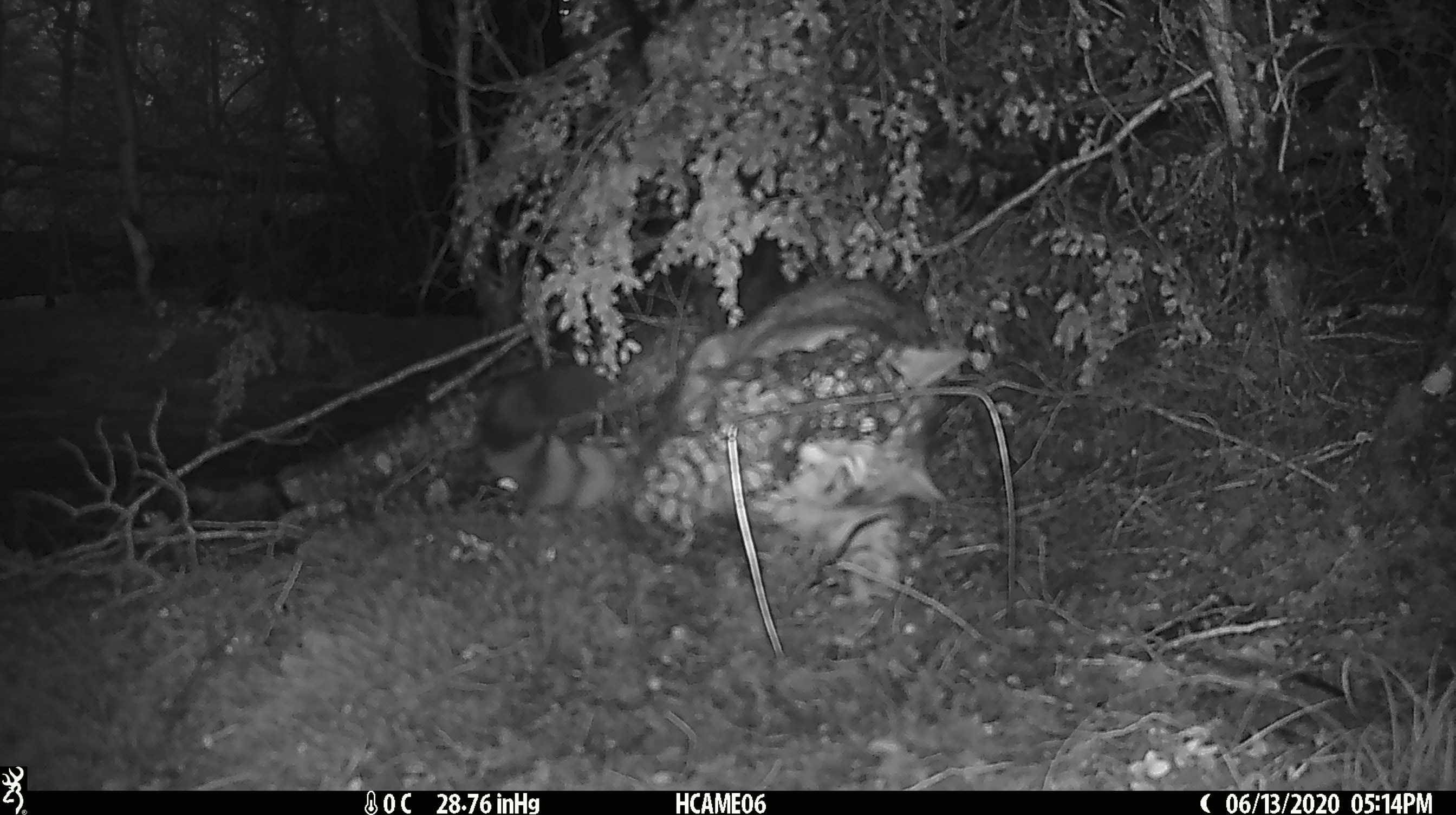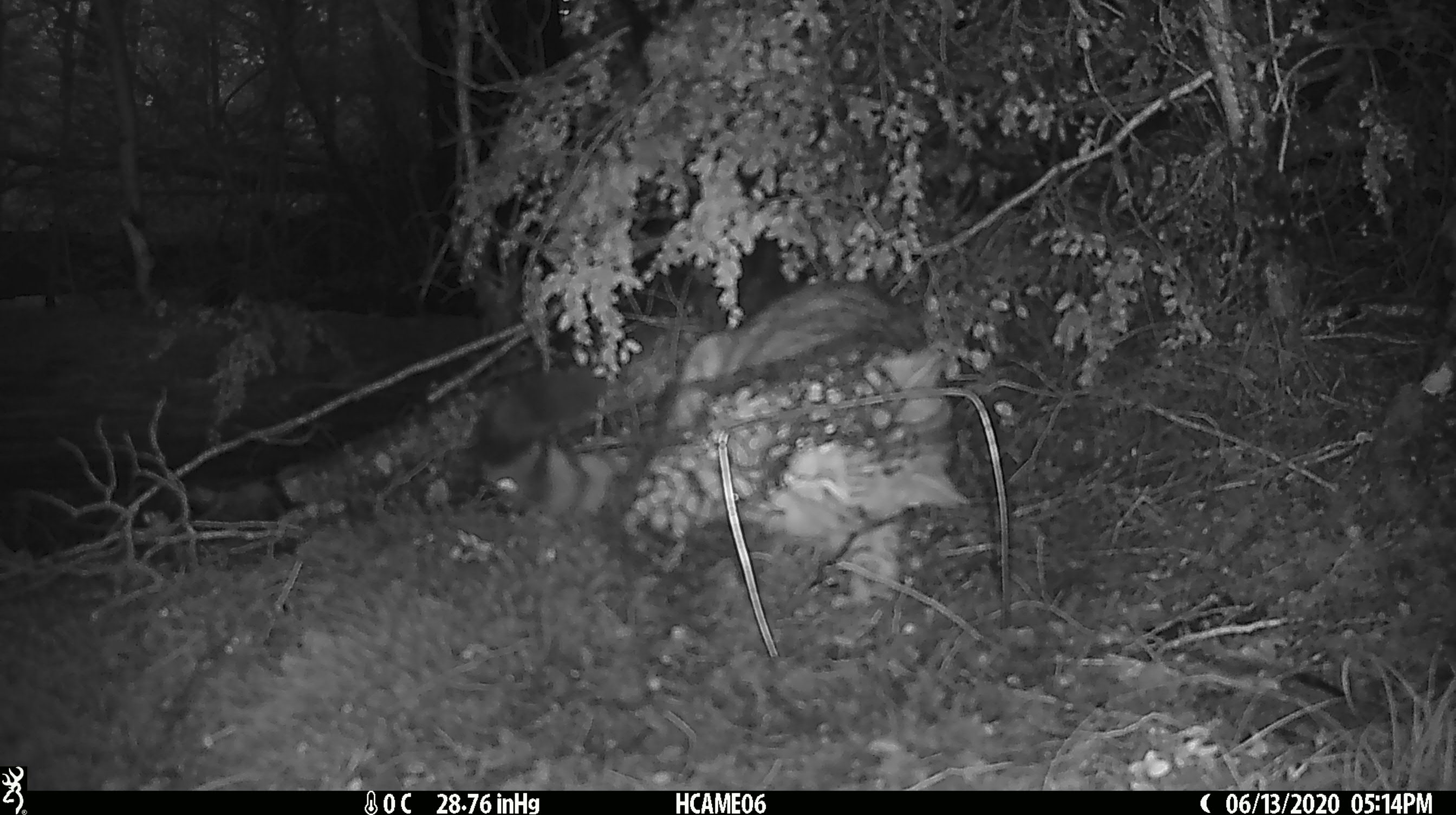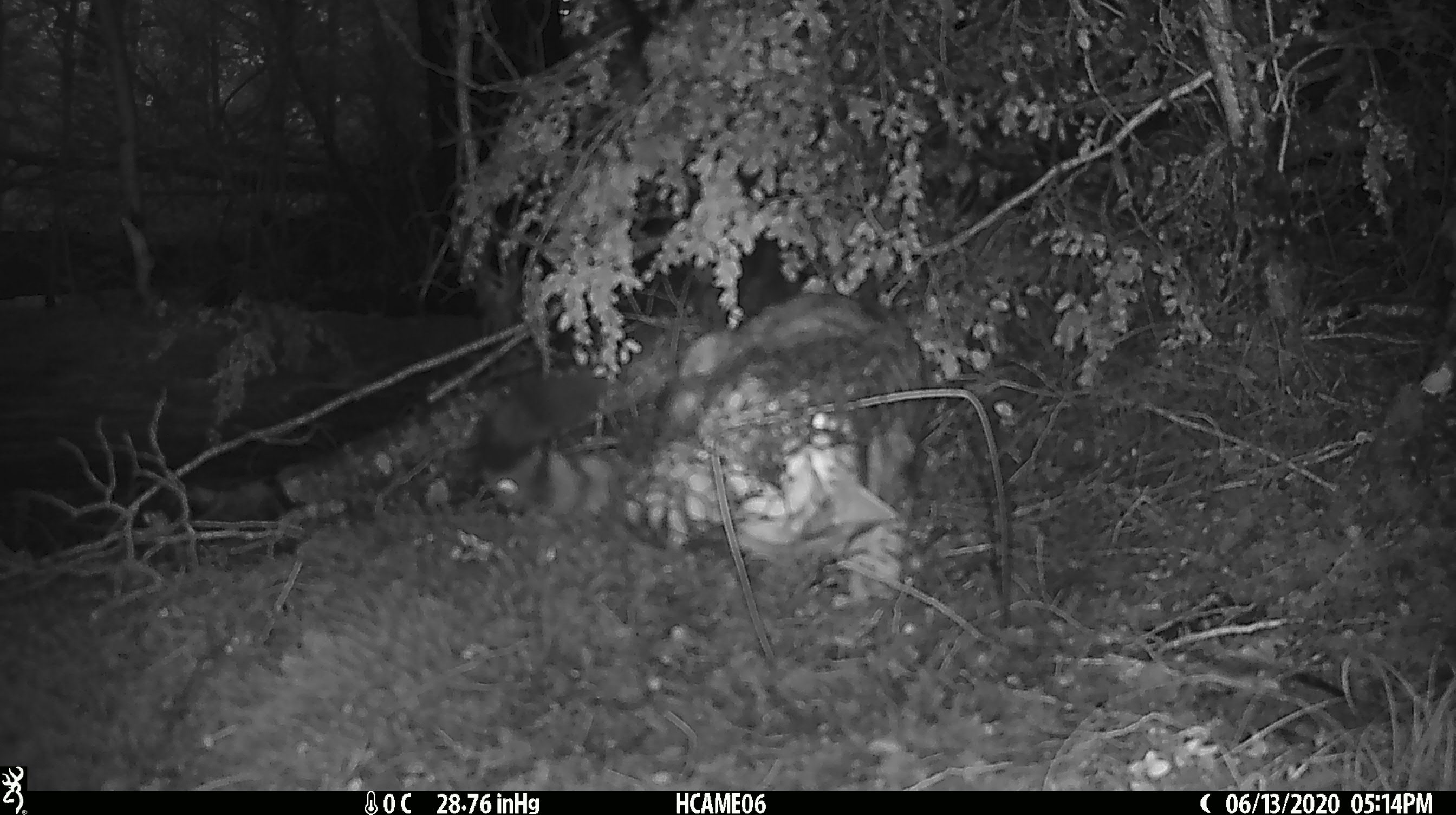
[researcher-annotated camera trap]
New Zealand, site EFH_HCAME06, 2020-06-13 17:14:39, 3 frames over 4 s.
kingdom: Animalia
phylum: Chordata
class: Mammalia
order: Carnivora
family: Felidae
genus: Felis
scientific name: Felis catus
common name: domestic cat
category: cat